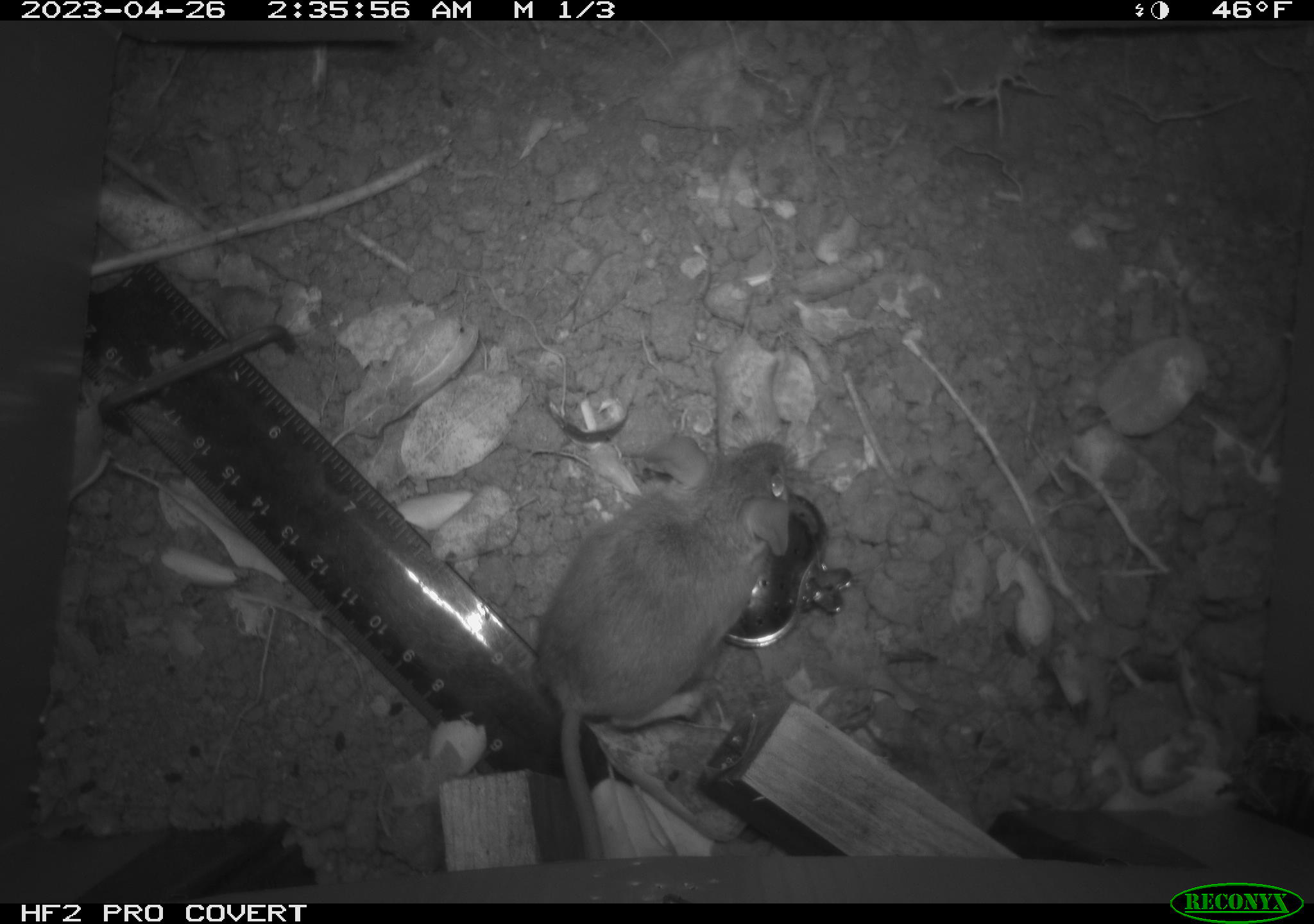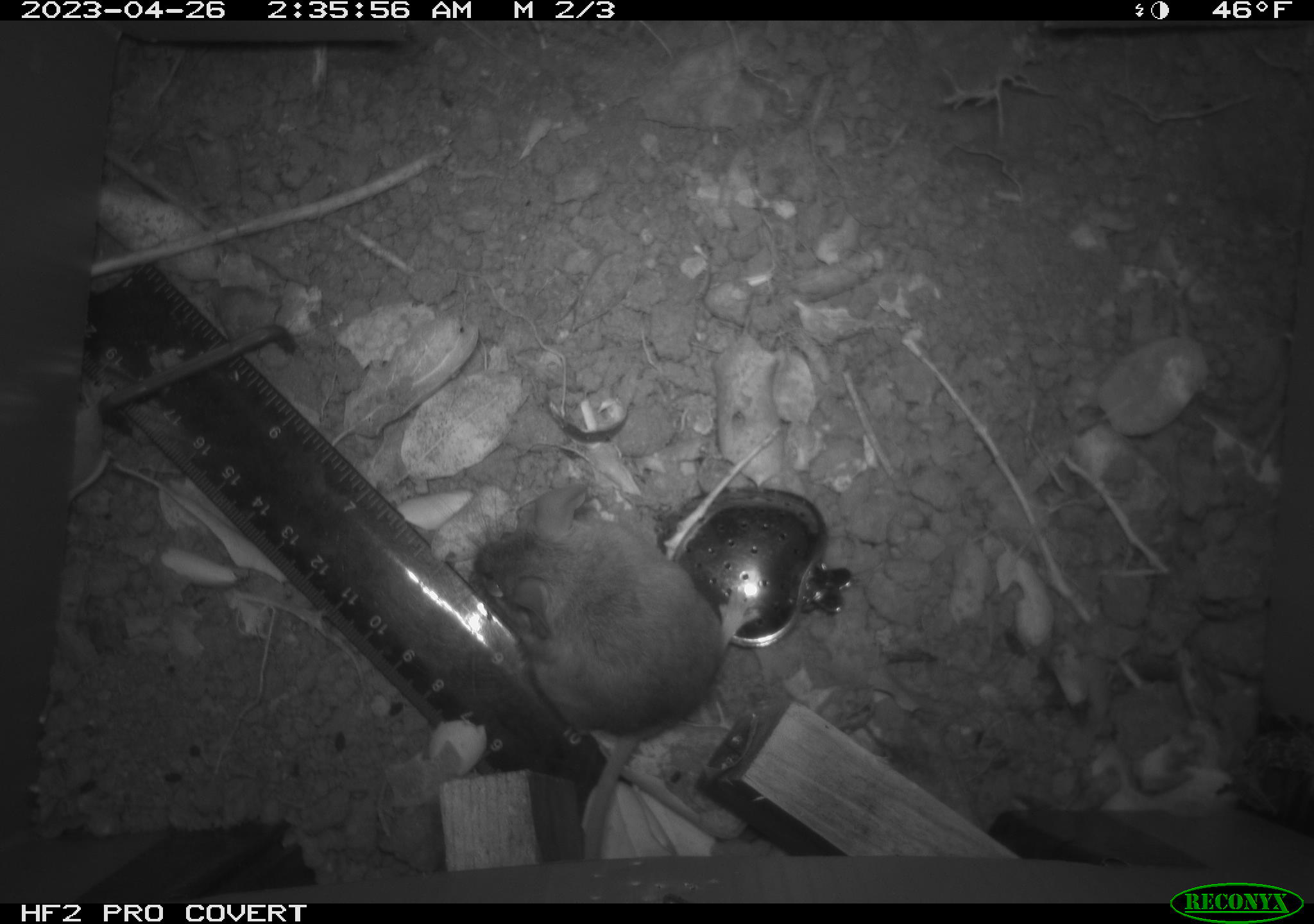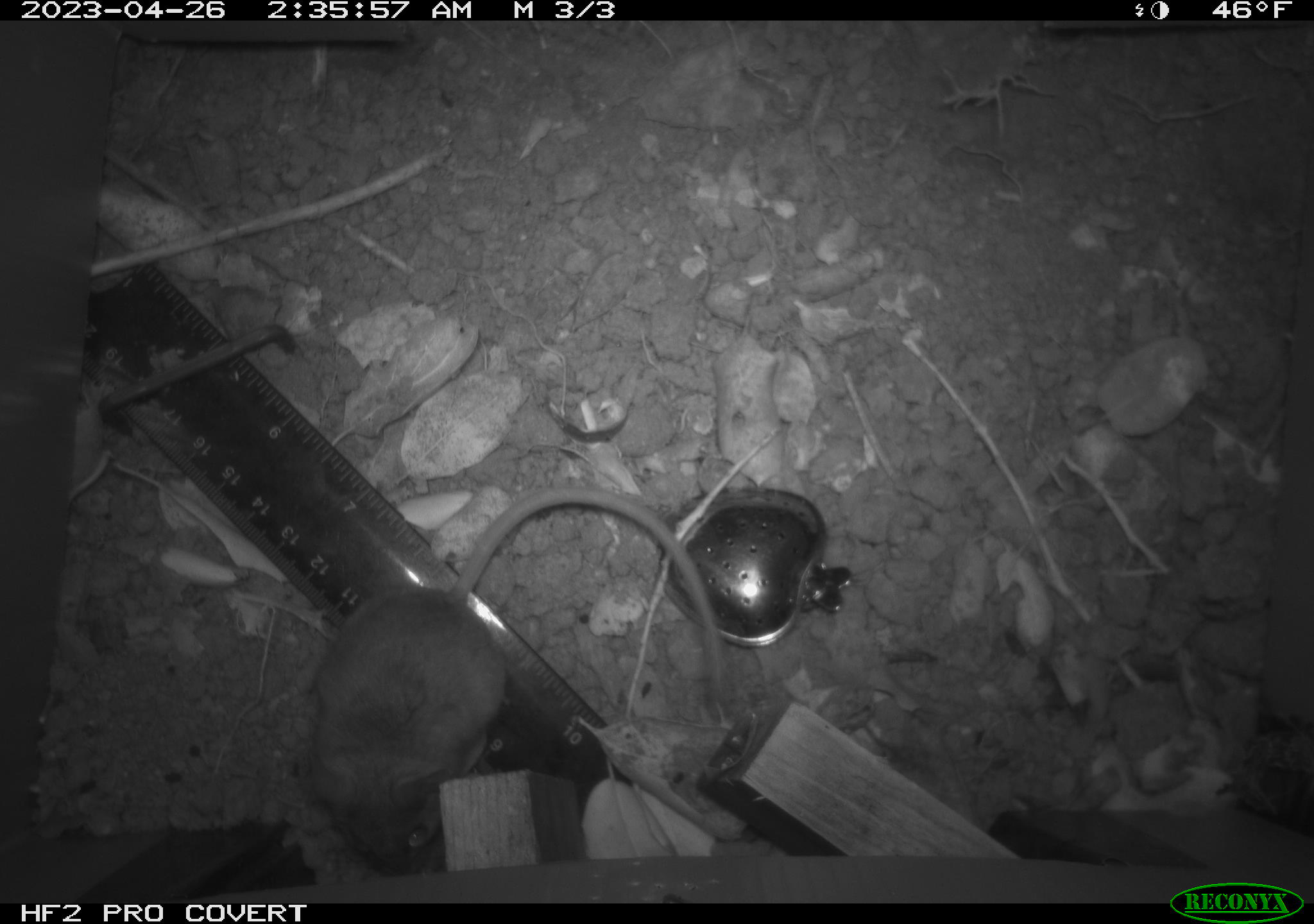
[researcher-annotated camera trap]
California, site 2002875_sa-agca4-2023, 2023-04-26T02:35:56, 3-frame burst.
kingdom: Animalia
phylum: Chordata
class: Mammalia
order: Rodentia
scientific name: Rodentia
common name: mouse species